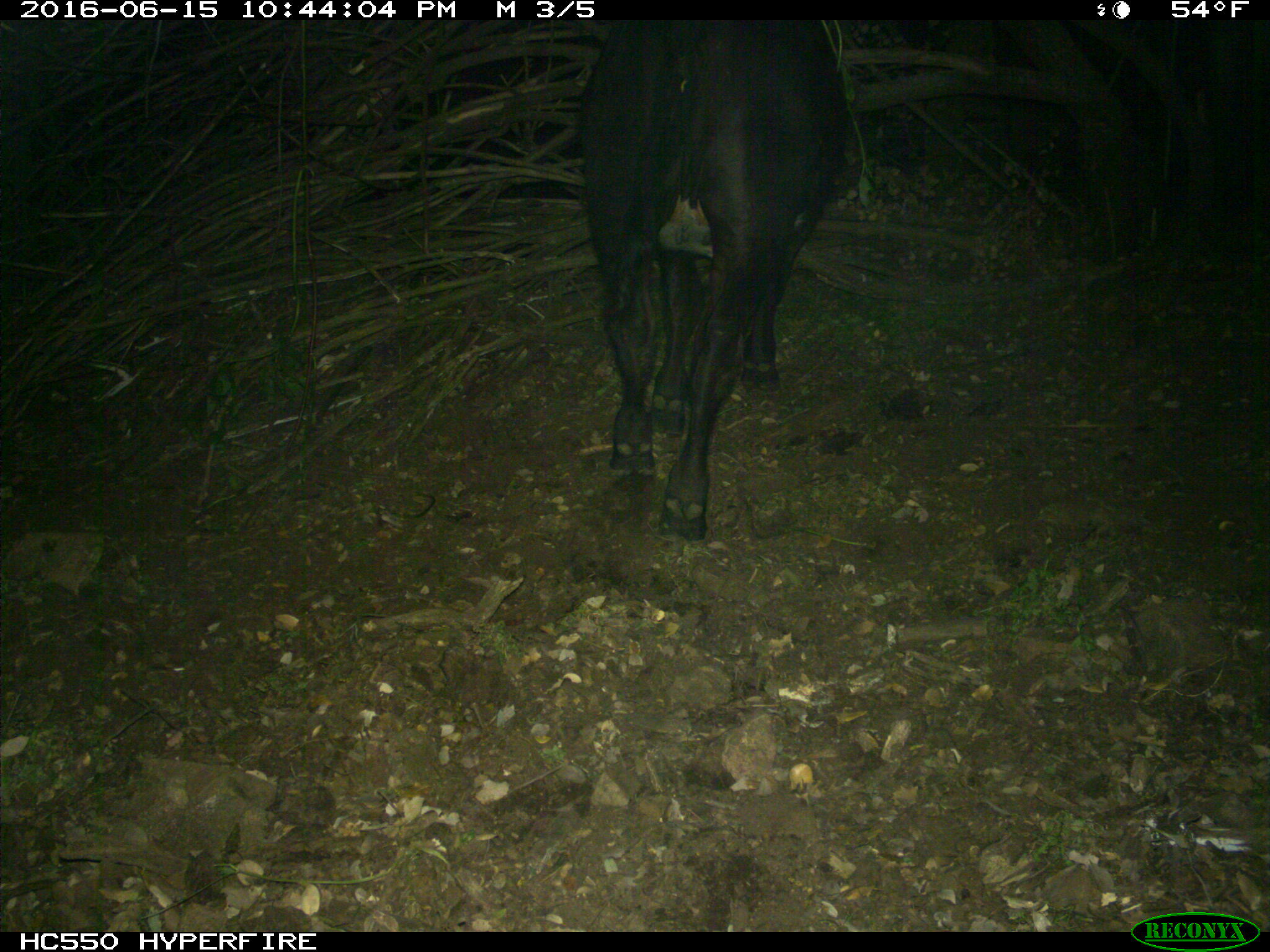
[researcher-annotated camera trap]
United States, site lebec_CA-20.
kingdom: Animalia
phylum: Chordata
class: Mammalia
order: Artiodactyla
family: Bovidae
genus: Bos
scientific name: Bos taurus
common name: domestic cow